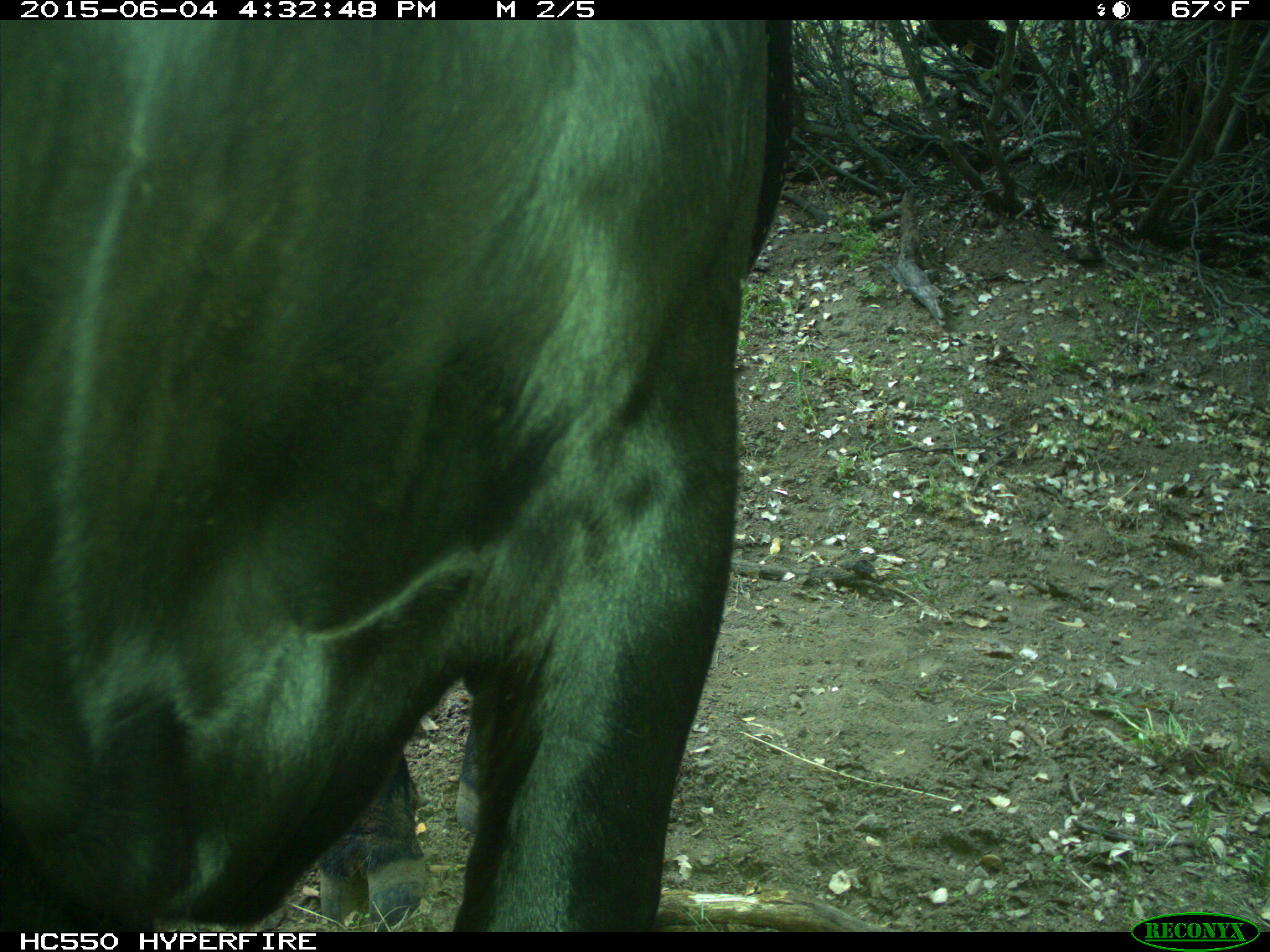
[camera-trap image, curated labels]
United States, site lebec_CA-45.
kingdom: Animalia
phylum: Chordata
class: Mammalia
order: Artiodactyla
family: Bovidae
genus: Bos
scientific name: Bos taurus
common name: domestic cow